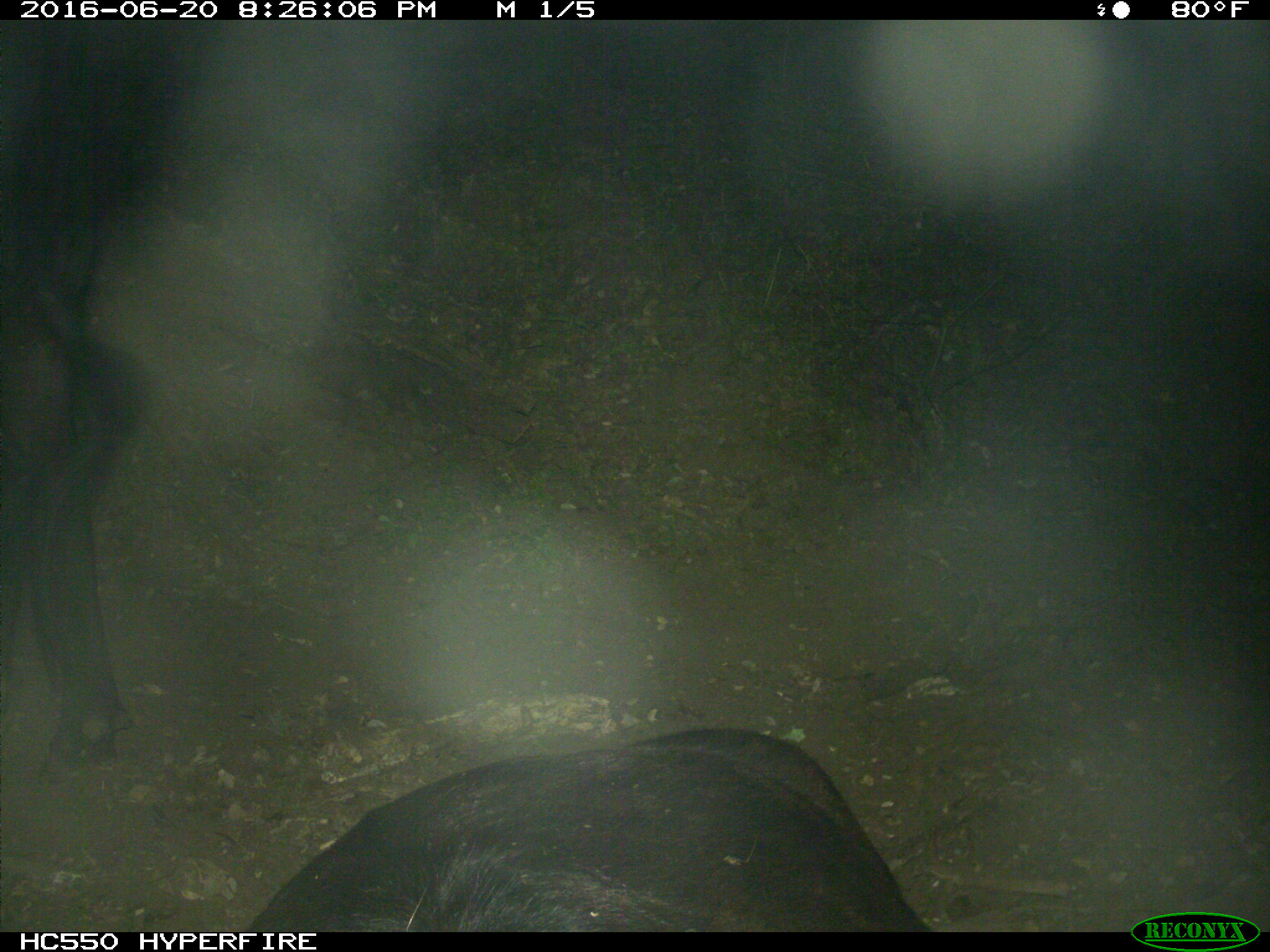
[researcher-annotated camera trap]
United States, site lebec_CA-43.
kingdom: Animalia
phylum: Chordata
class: Mammalia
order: Artiodactyla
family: Bovidae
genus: Bos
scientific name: Bos taurus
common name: domestic cow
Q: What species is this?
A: Bos taurus (domestic cow).